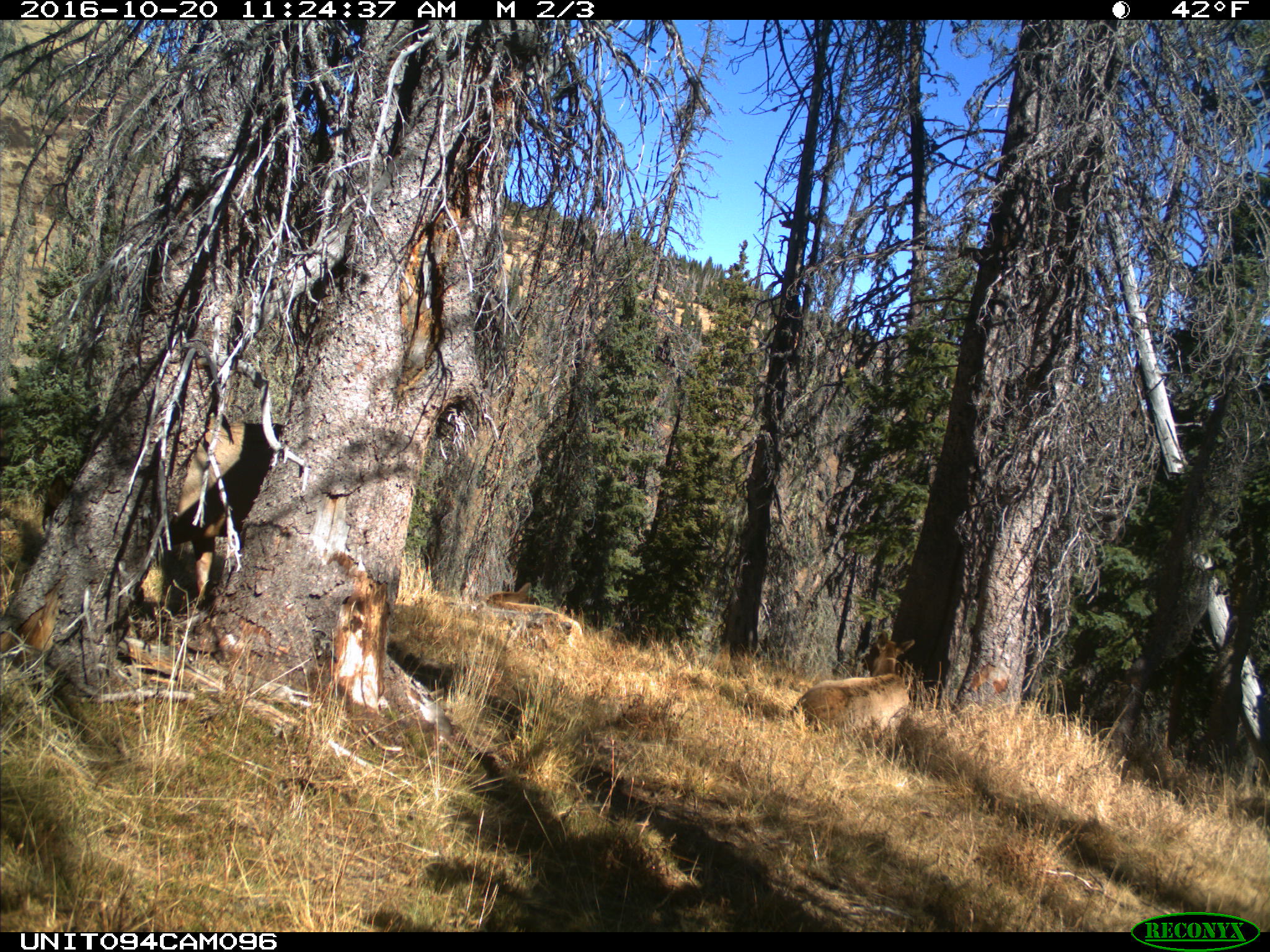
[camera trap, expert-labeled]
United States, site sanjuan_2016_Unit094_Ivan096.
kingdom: Animalia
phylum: Chordata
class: Mammalia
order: Artiodactyla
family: Cervidae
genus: Cervus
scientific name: Cervus elaphus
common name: red deer